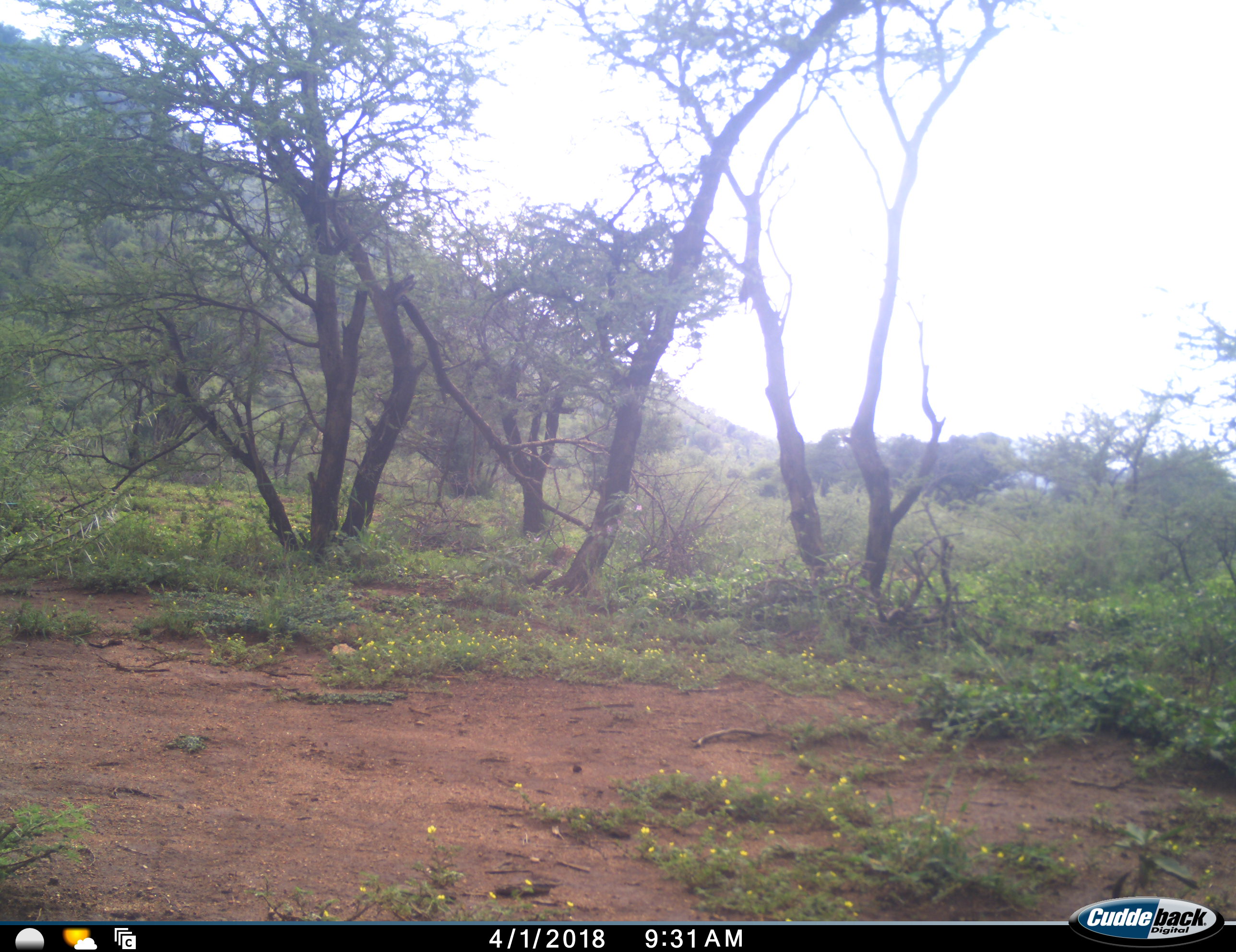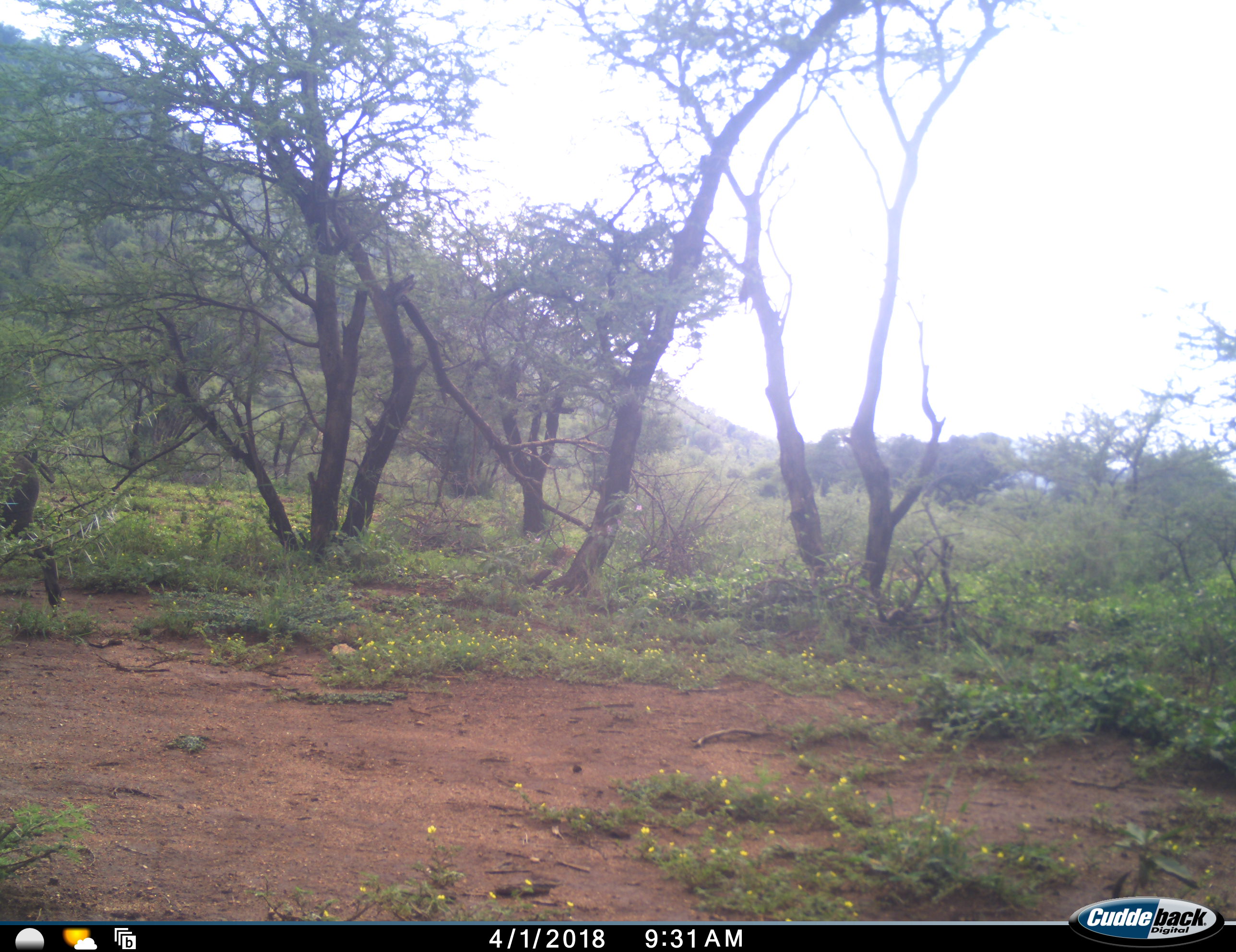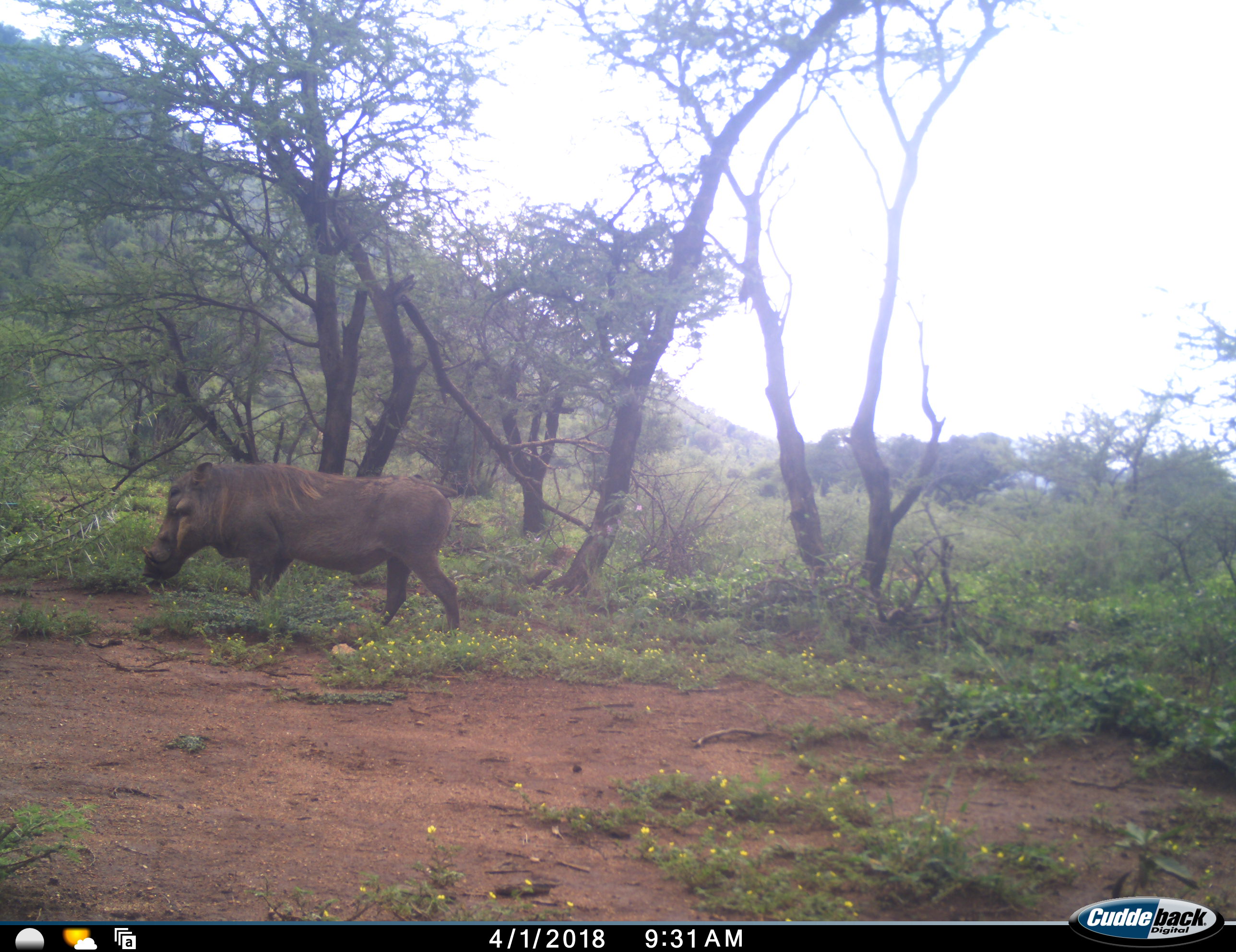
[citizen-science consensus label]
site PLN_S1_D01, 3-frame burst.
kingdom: Animalia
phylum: Chordata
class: Mammalia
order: Artiodactyla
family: Suidae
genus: Phacochoerus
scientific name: Phacochoerus africanus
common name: warthog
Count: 1.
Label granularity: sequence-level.